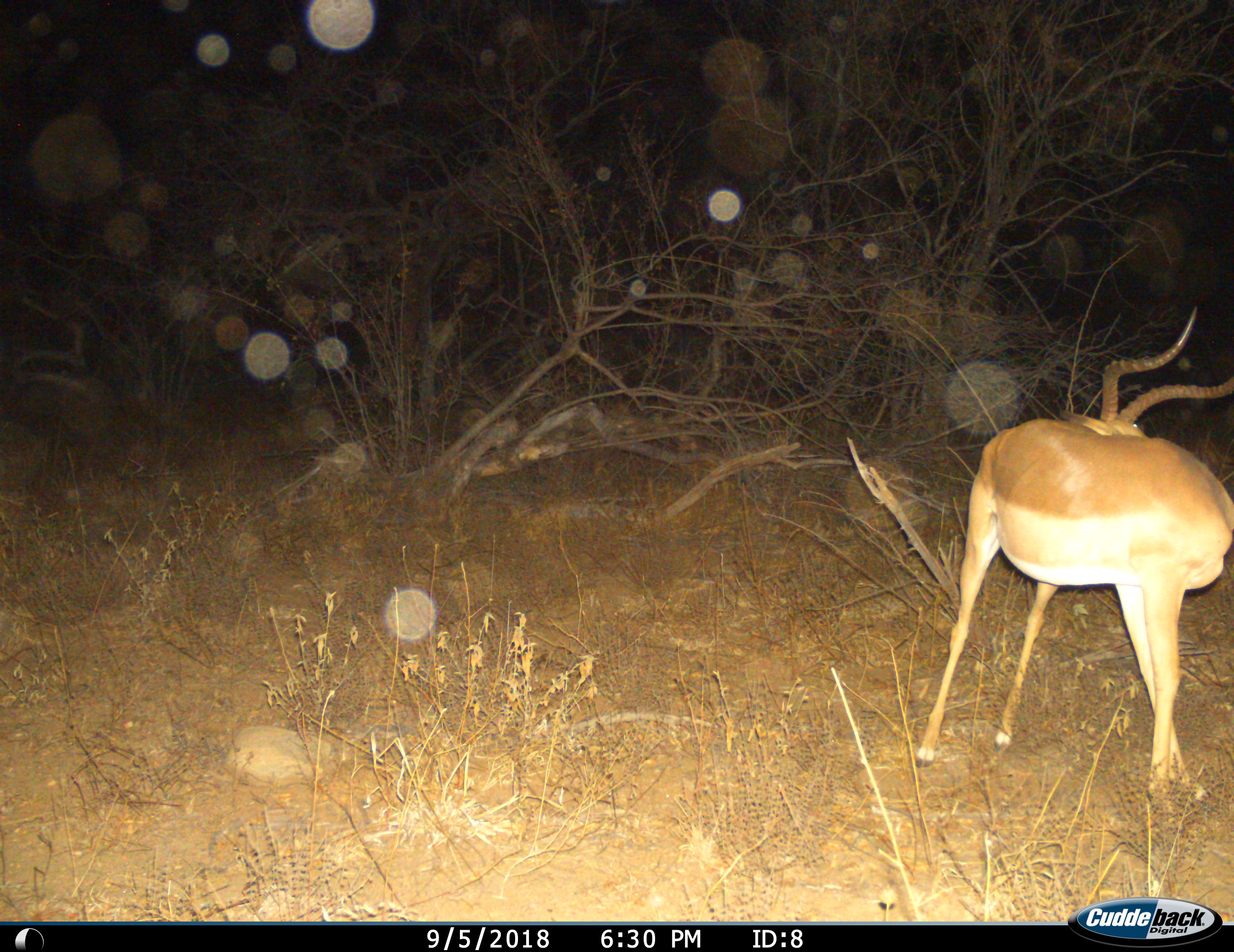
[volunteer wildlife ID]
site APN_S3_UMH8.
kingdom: Animalia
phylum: Chordata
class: Mammalia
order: Artiodactyla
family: Bovidae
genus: Aepyceros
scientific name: Aepyceros melampus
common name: impala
Impala (Aepyceros melampus), count 1. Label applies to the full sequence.